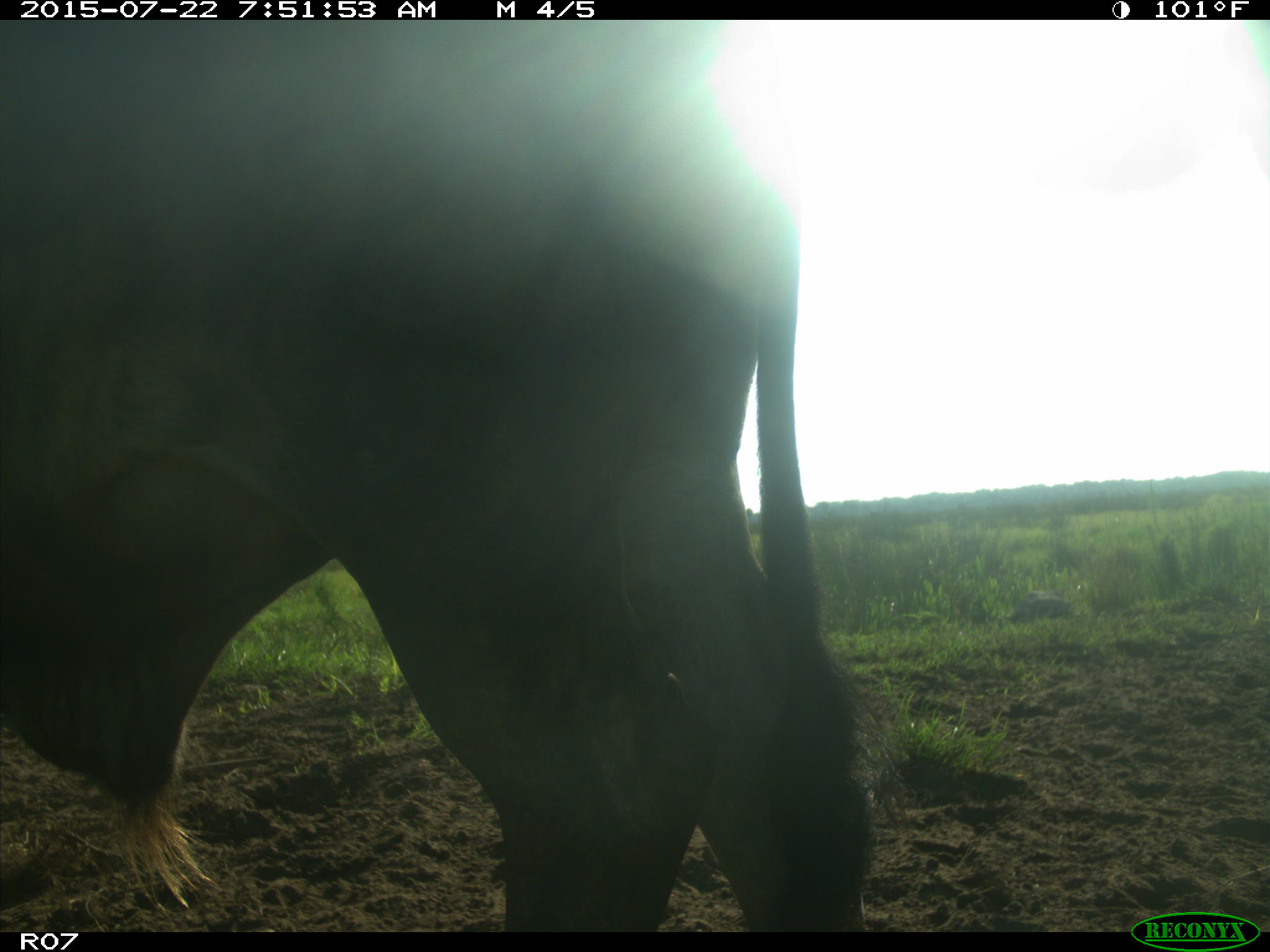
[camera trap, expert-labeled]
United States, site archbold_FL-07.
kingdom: Animalia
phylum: Chordata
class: Mammalia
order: Artiodactyla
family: Cervidae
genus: Odocoileus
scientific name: Odocoileus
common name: deer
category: unidentified deer